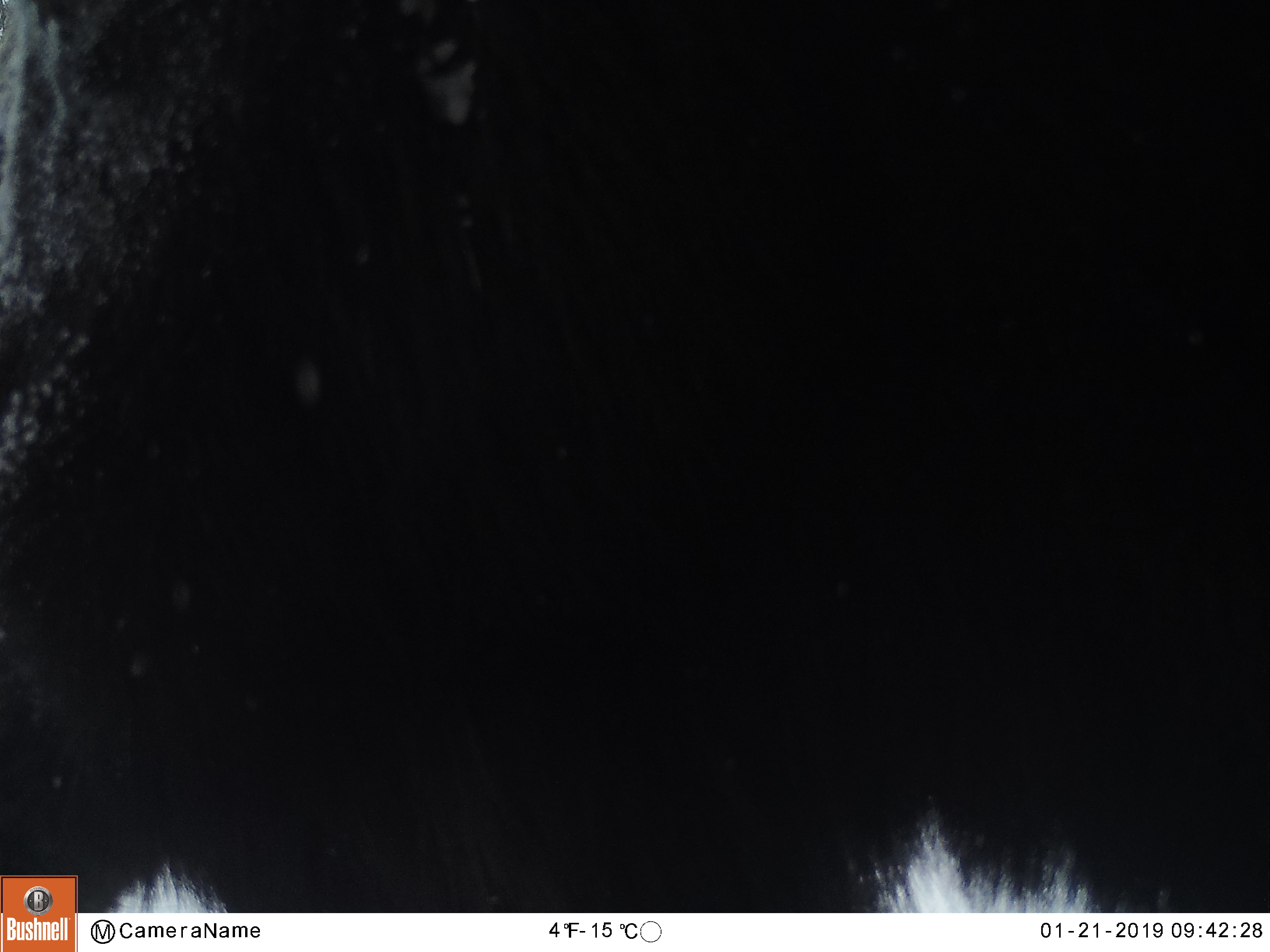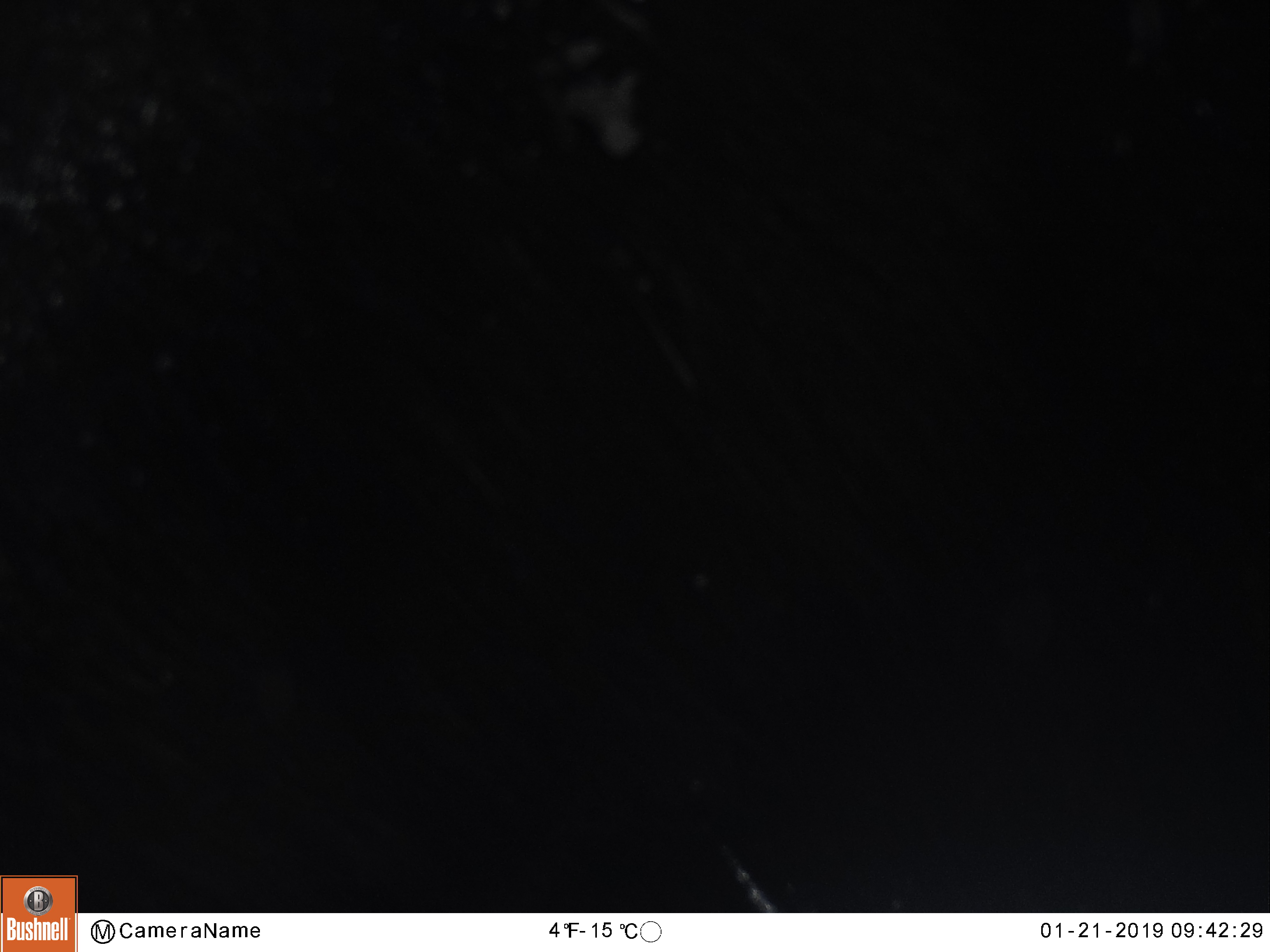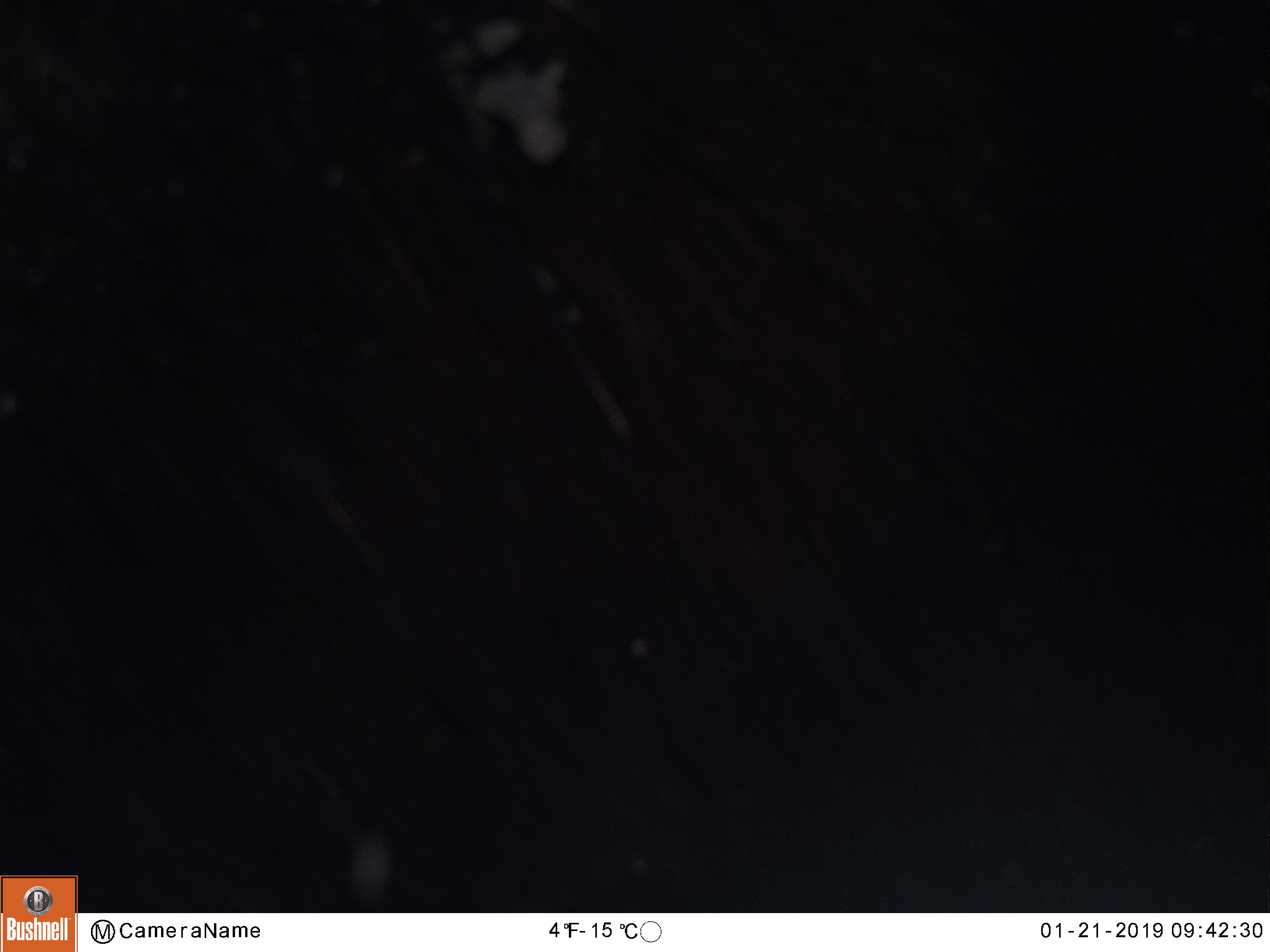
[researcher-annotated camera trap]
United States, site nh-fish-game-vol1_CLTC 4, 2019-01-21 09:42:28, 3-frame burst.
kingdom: Animalia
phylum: Chordata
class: Mammalia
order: Artiodactyla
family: Cervidae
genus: Alces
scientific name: Alces alces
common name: moose